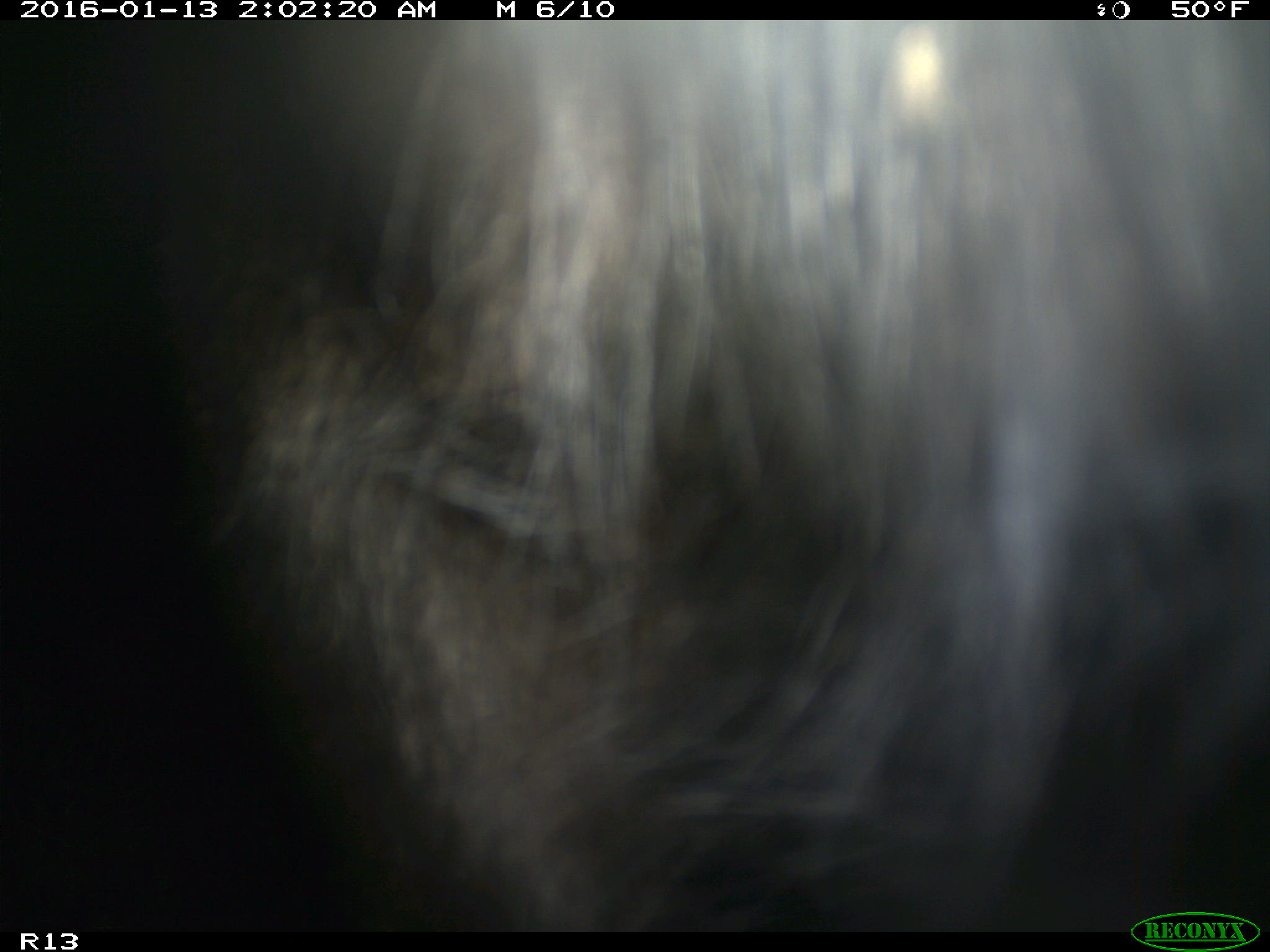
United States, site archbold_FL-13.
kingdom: Animalia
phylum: Chordata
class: Mammalia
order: Artiodactyla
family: Bovidae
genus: Bos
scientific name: Bos taurus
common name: domestic cow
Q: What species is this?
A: Bos taurus (domestic cow).